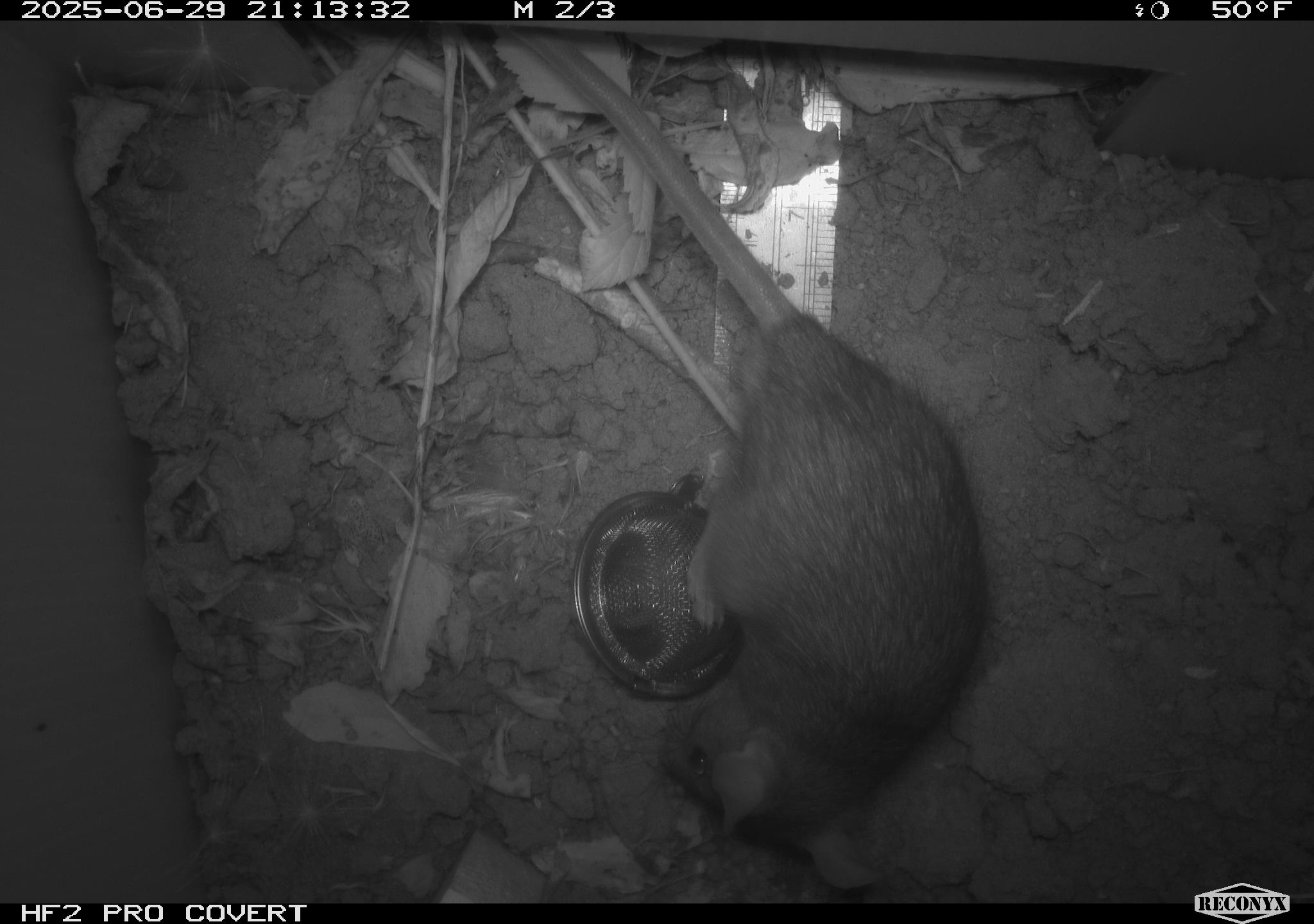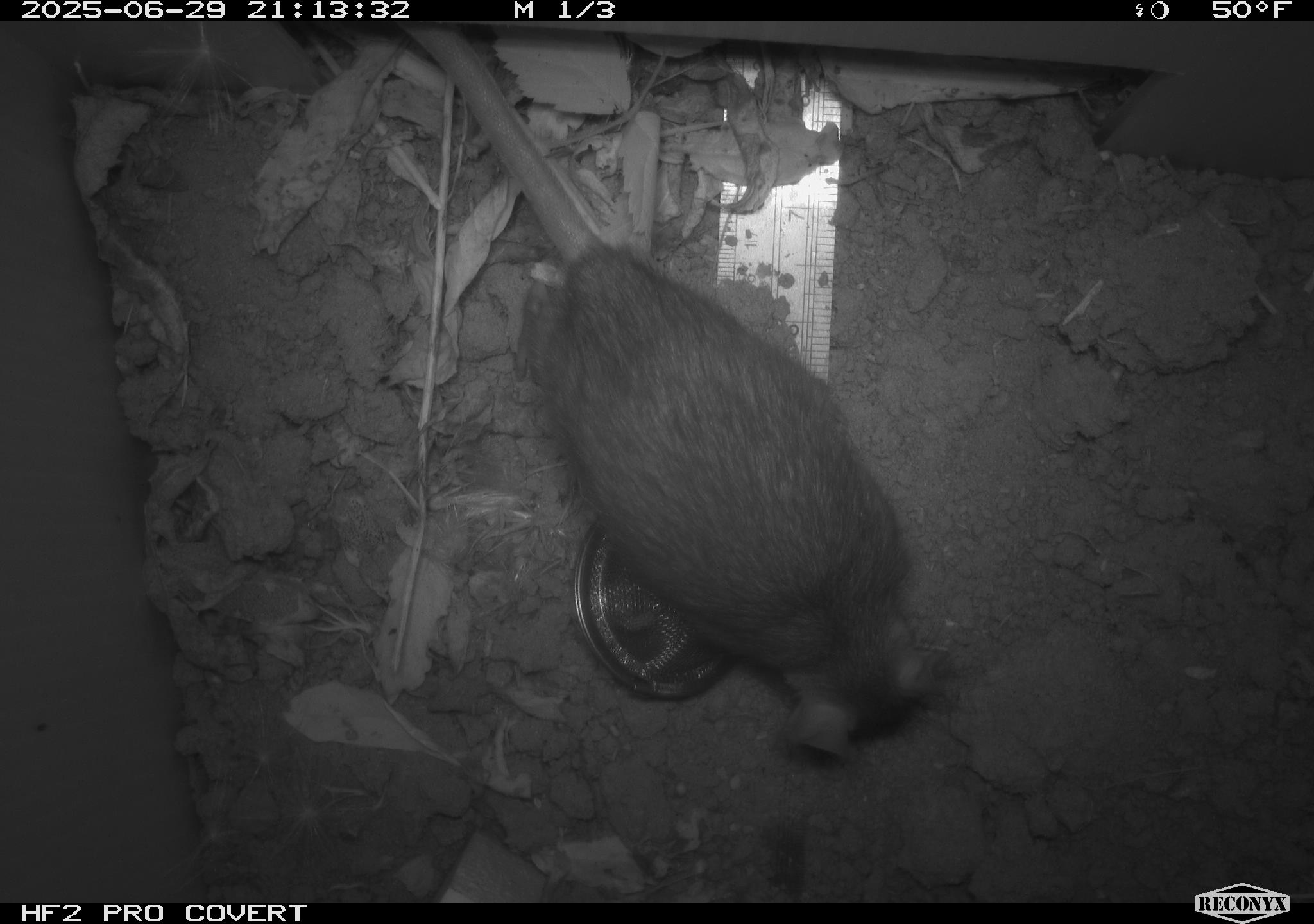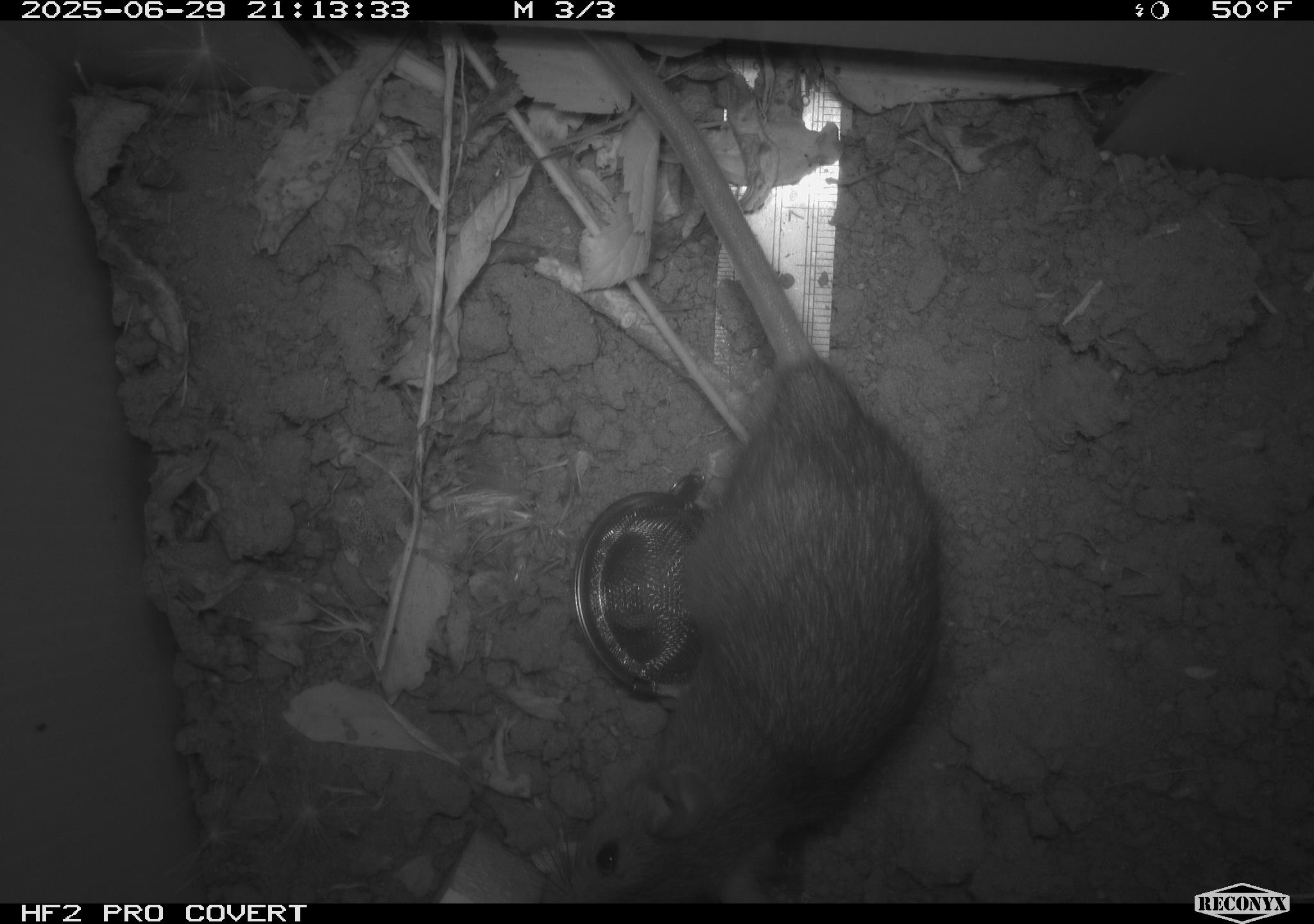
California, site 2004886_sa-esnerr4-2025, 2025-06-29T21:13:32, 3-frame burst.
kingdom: Animalia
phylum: Chordata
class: Mammalia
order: Rodentia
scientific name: Rodentia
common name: rodent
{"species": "rodent (Rodentia)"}